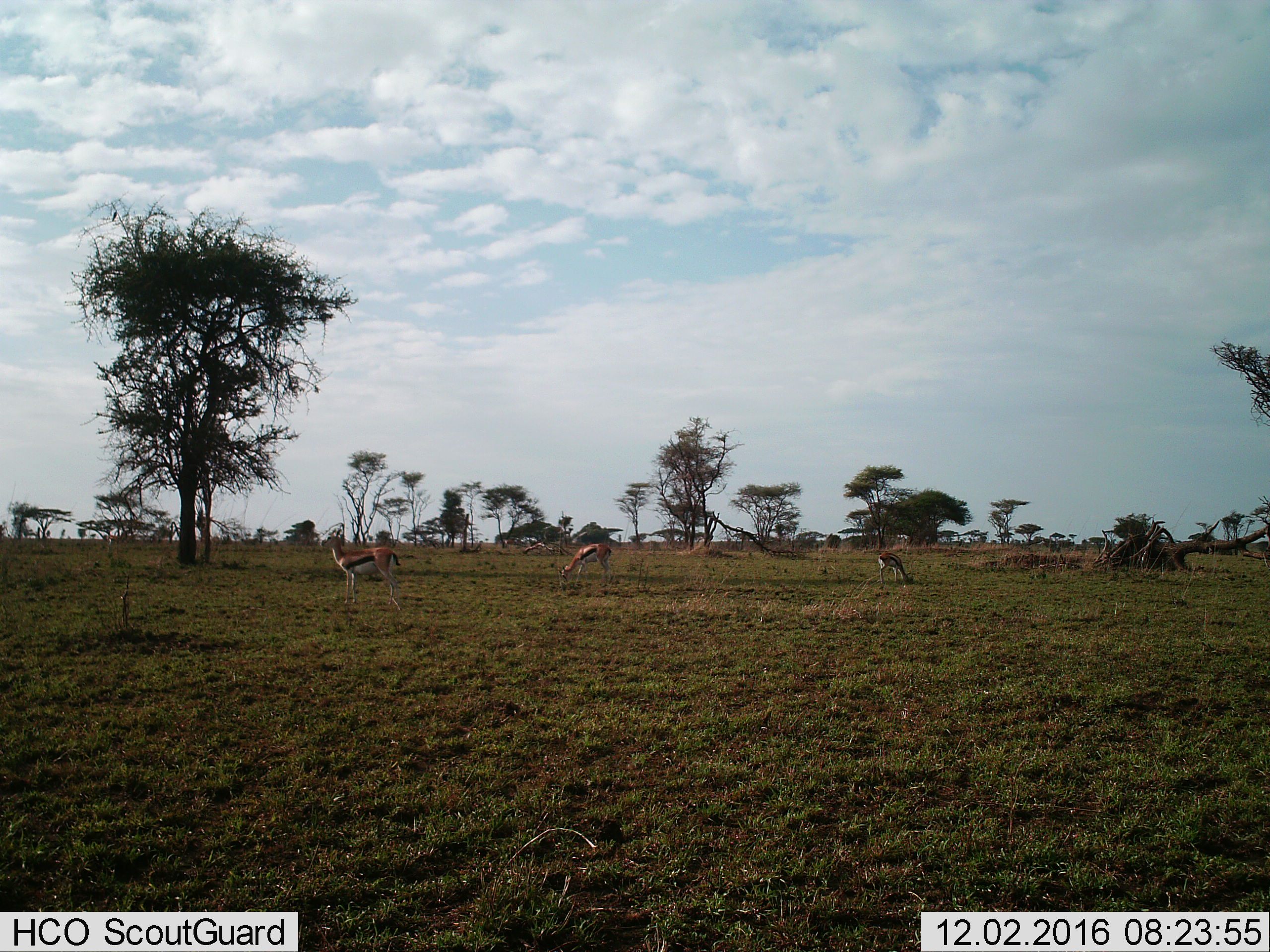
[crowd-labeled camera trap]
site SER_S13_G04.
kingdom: Animalia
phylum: Chordata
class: Mammalia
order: Artiodactyla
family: Bovidae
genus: Eudorcas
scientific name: Eudorcas thomsonii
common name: thomson's gazelle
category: gazellethomsons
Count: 3.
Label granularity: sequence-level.